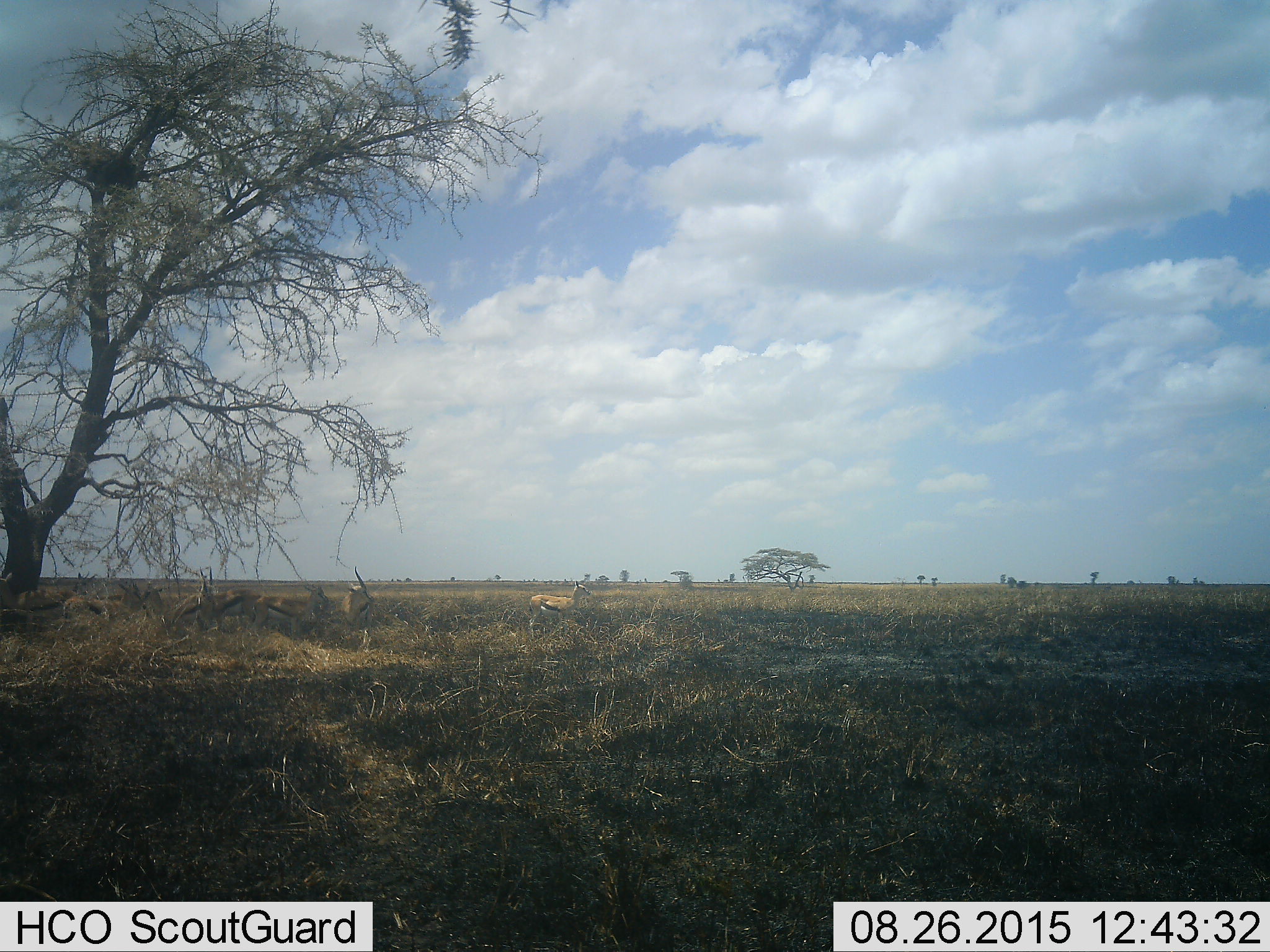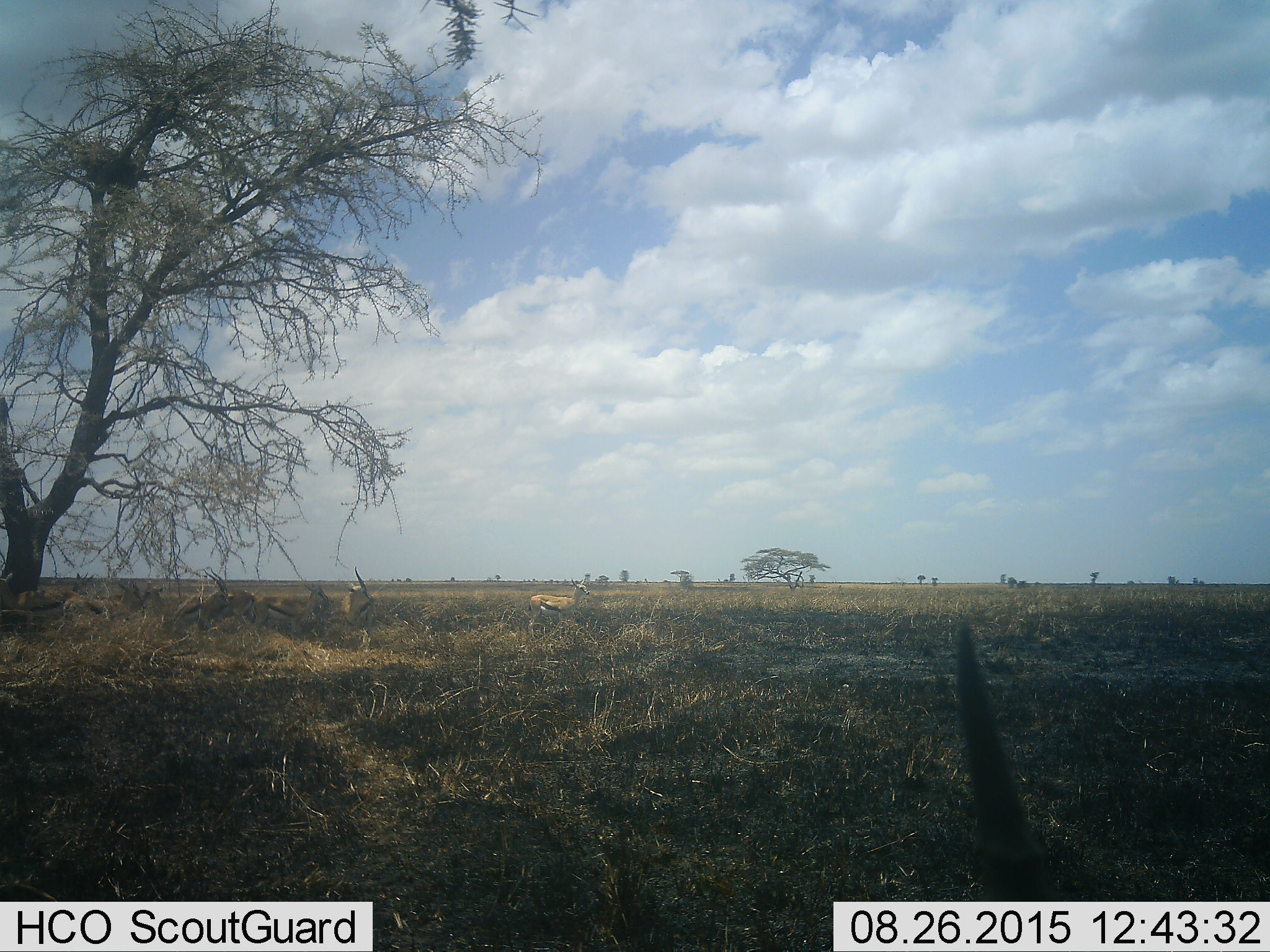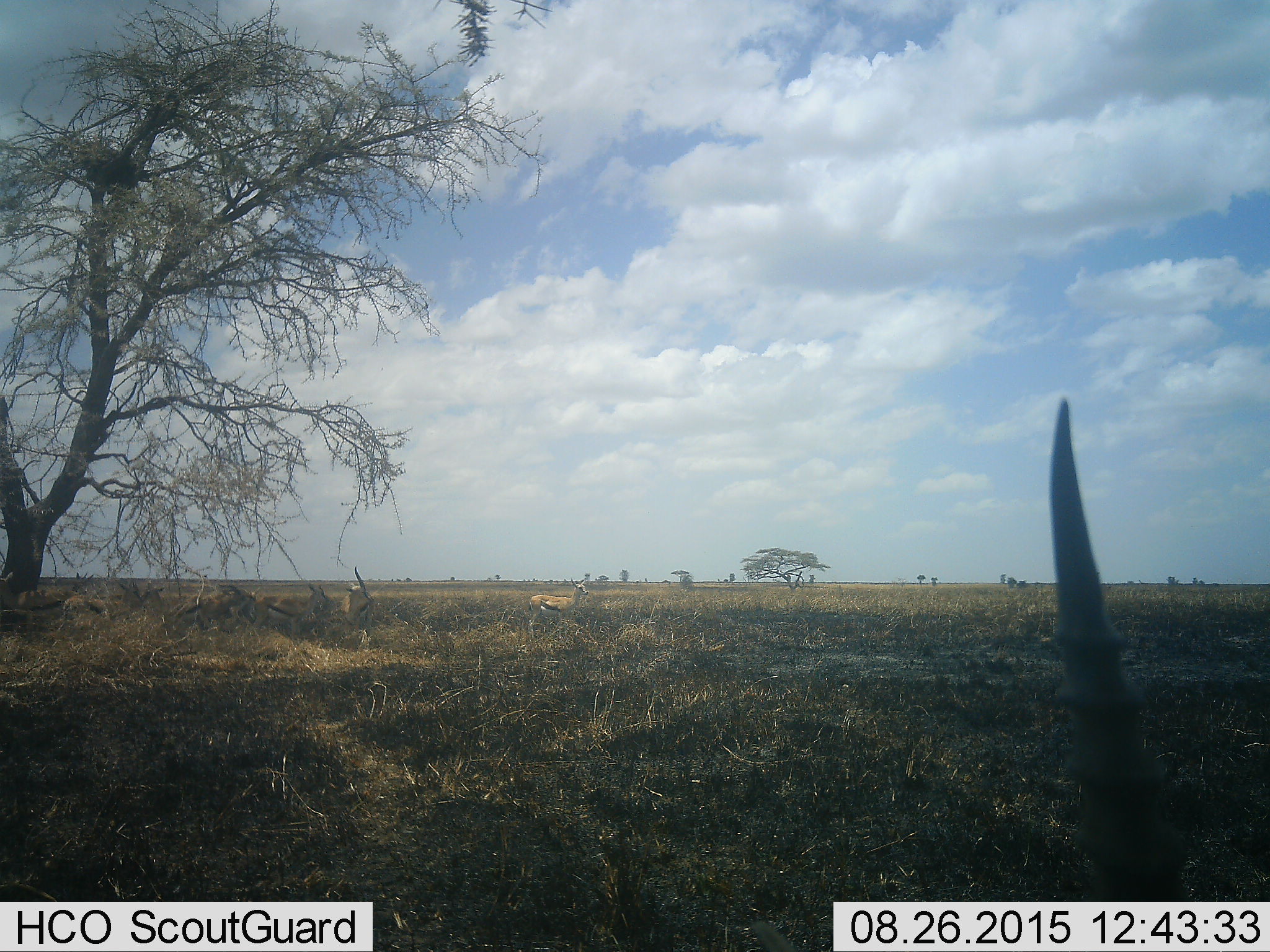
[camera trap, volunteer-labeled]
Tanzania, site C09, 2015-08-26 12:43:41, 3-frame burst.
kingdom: Animalia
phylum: Chordata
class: Mammalia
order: Artiodactyla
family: Bovidae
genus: Eudorcas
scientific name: Eudorcas thomsonii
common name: thomson's gazelle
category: gazellethomsons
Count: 8.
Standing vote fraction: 88%.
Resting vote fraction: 19%.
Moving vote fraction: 12%.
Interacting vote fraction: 25%.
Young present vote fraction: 12%.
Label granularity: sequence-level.